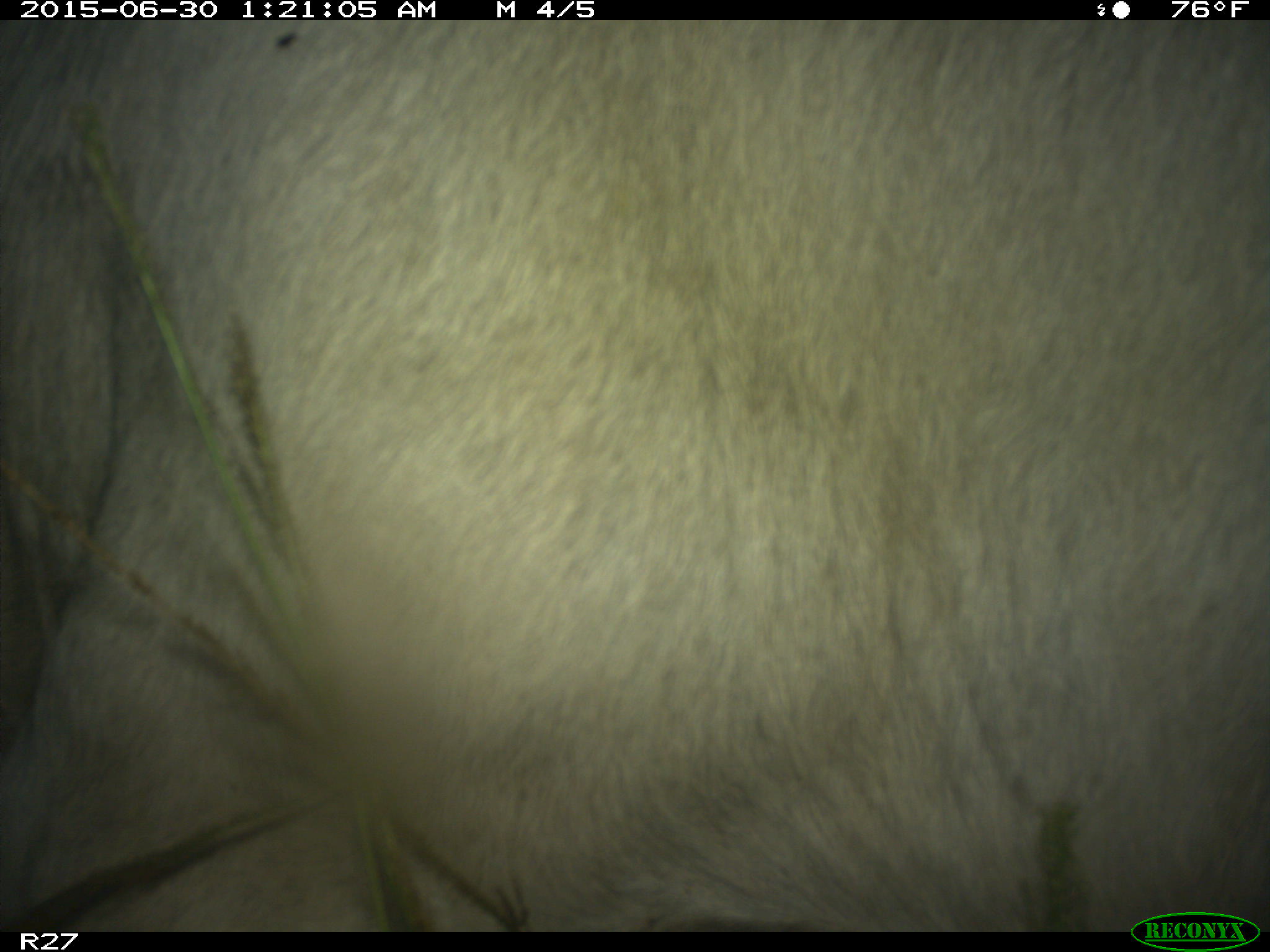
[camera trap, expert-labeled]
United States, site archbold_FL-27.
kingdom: Animalia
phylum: Chordata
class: Mammalia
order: Artiodactyla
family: Bovidae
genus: Bos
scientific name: Bos taurus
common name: domestic cow